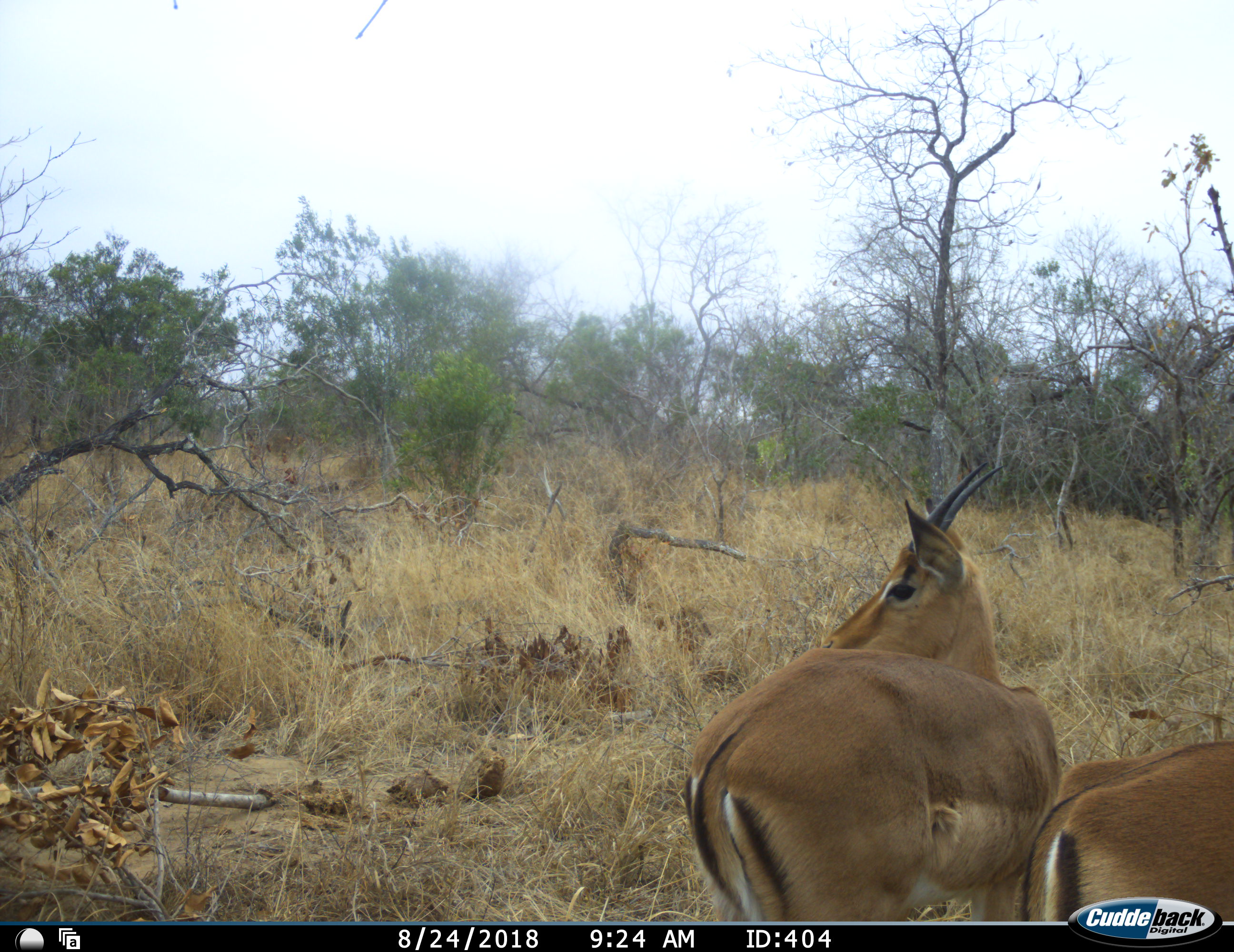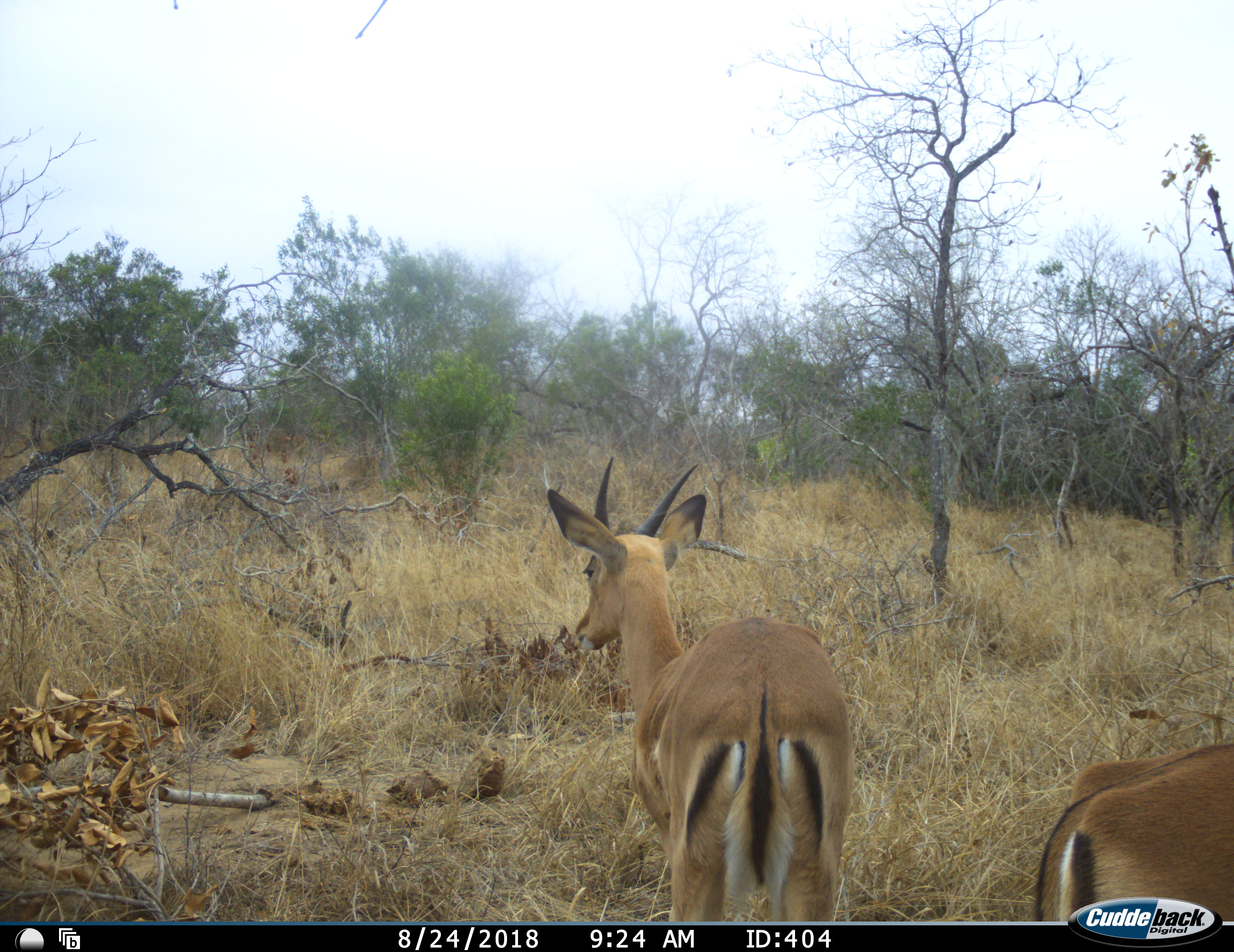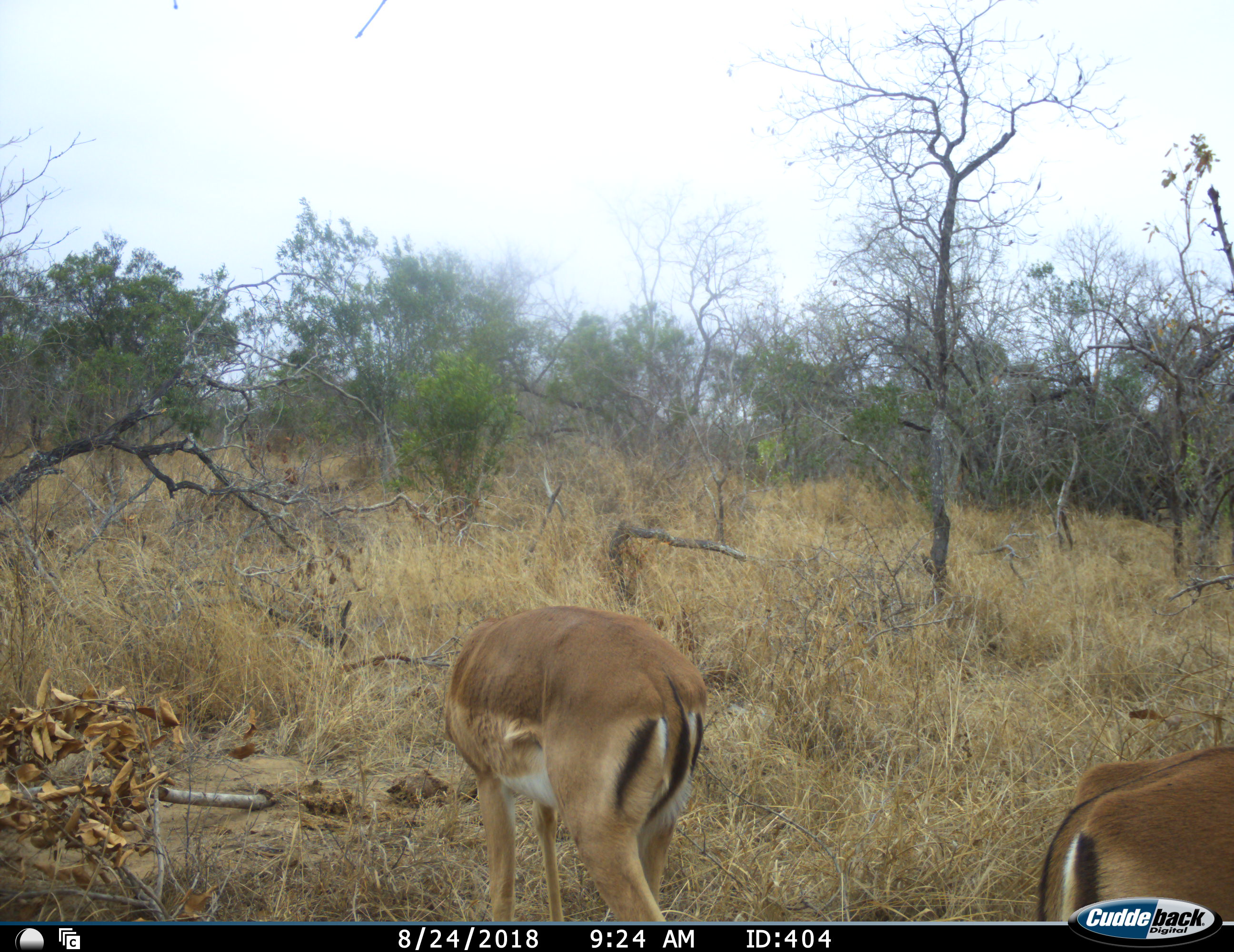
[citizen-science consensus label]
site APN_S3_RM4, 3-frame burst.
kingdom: Animalia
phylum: Chordata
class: Mammalia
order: Artiodactyla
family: Bovidae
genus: Aepyceros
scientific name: Aepyceros melampus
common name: impala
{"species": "impala (Aepyceros melampus)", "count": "2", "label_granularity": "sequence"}